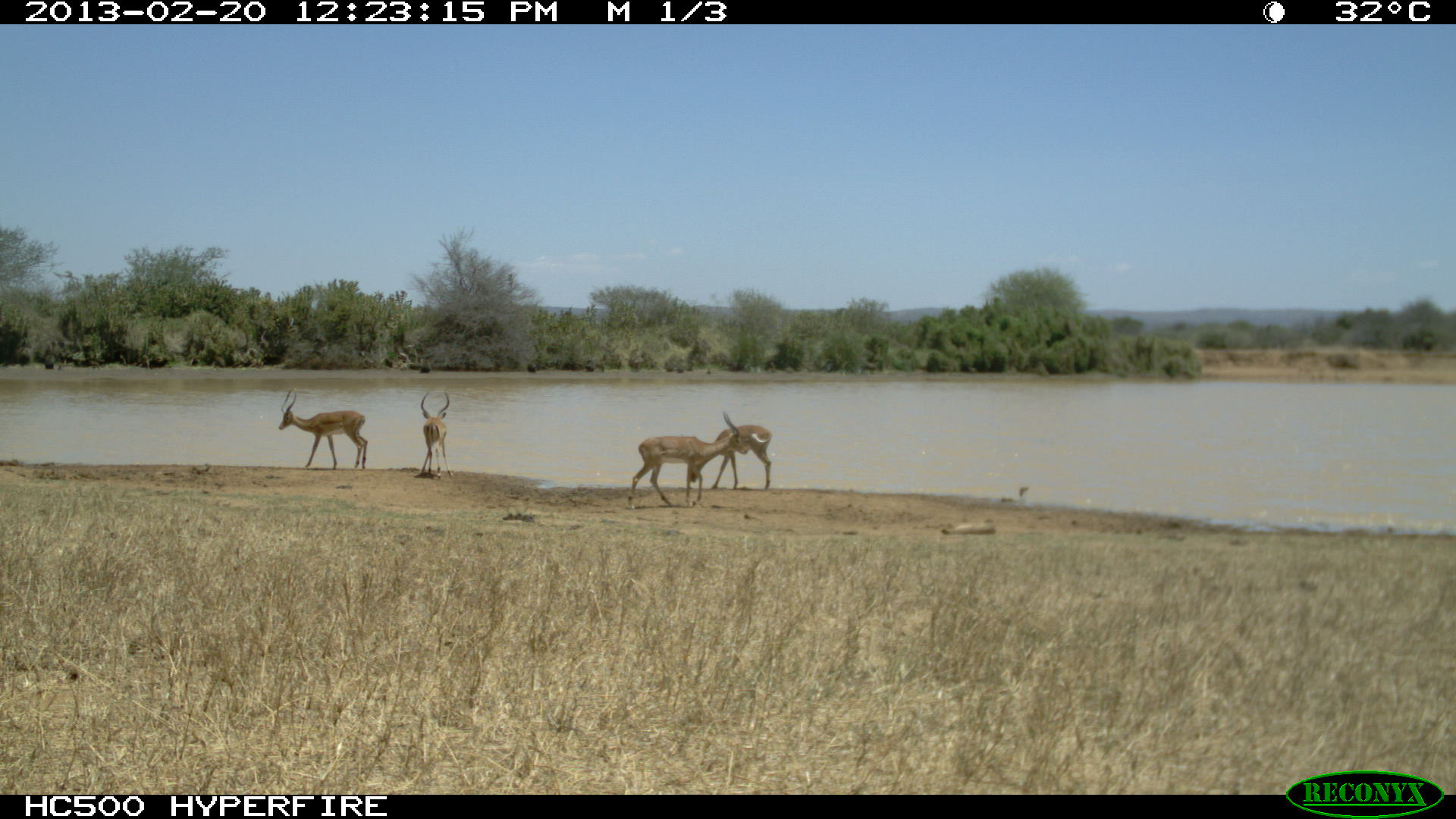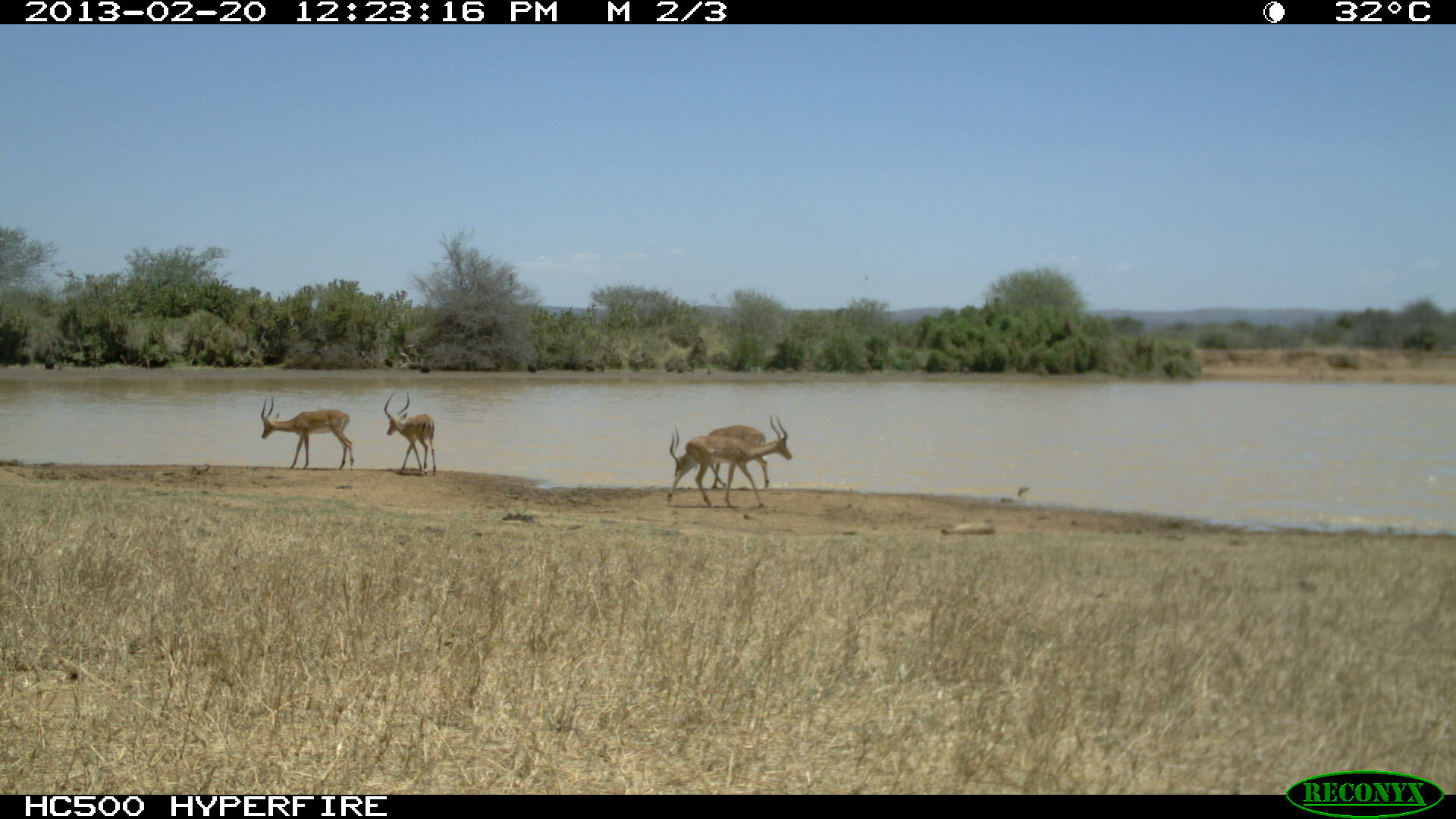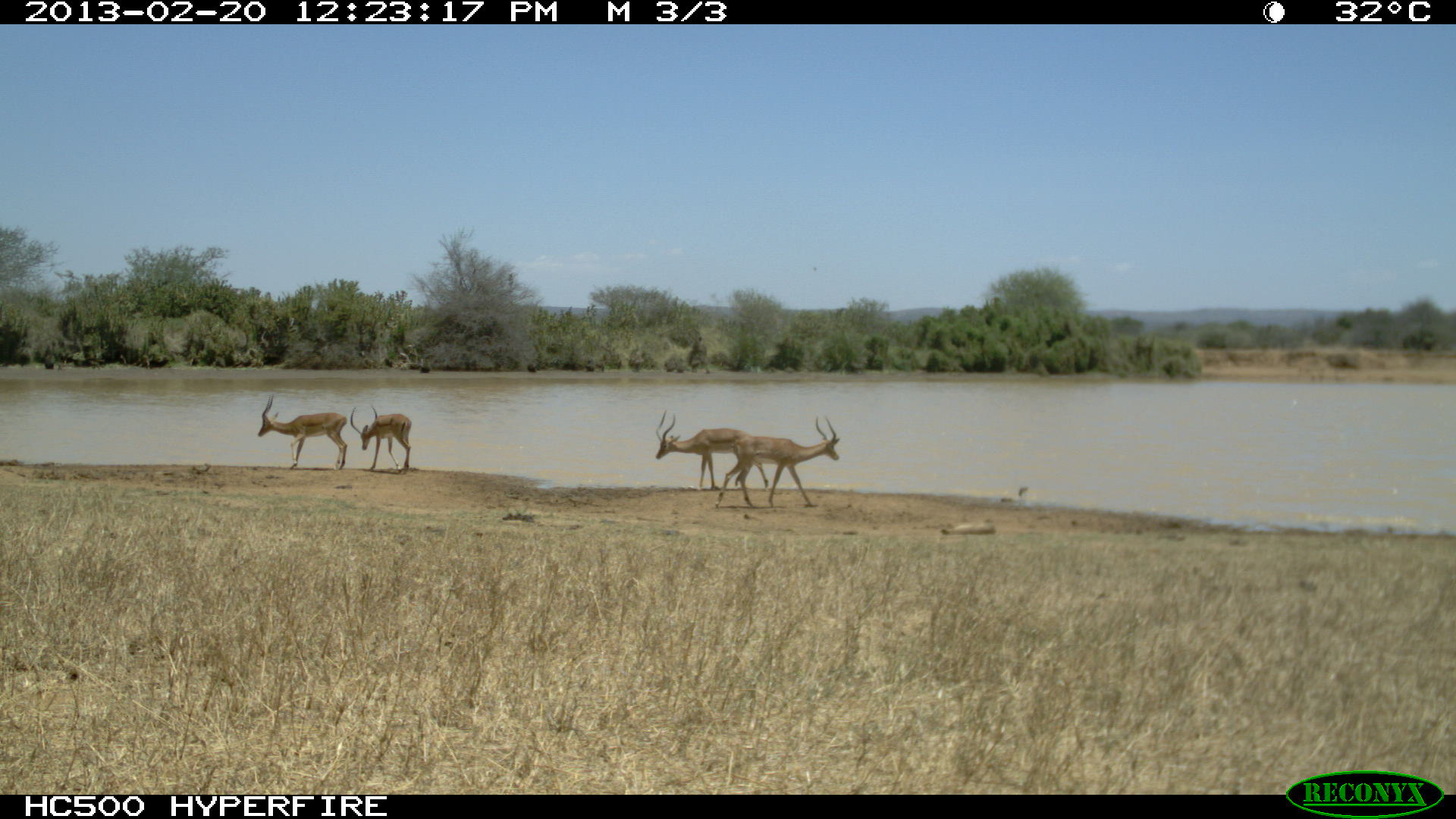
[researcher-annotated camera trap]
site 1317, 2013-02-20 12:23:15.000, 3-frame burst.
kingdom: Animalia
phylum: Chordata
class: Mammalia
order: Artiodactyla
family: Bovidae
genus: Aepyceros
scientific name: Aepyceros melampus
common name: impala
Aepyceros melampus (impala), count 3.